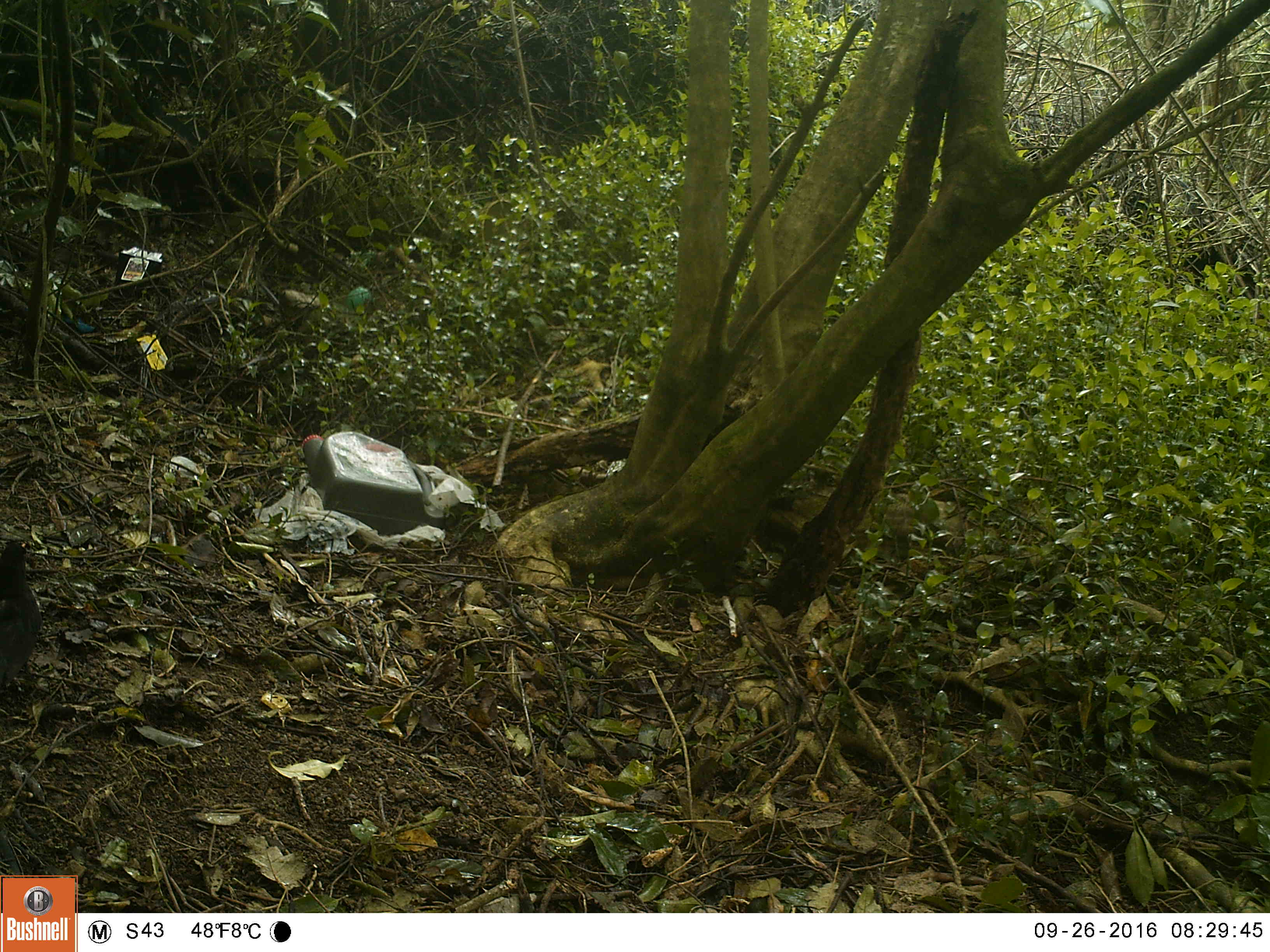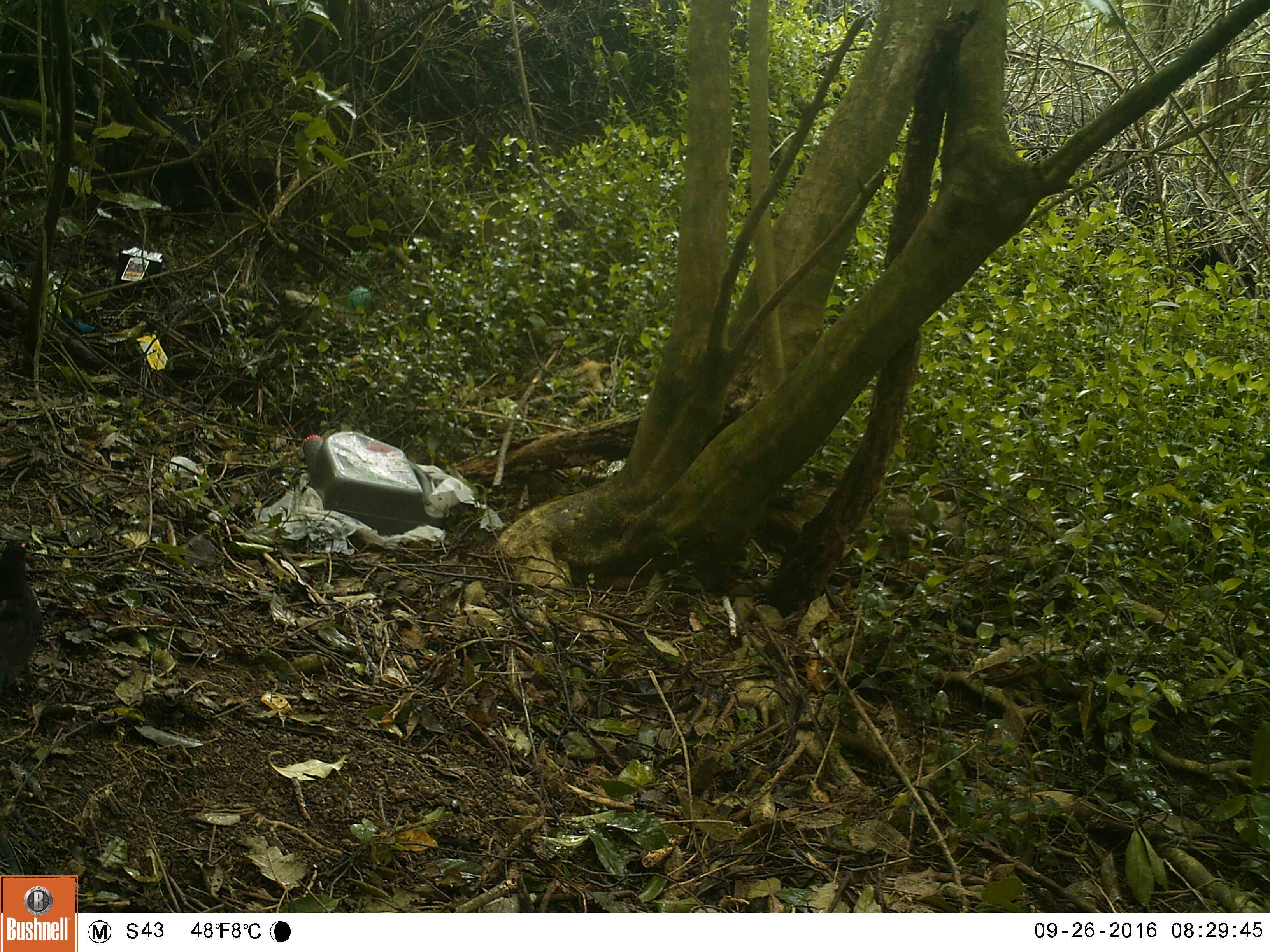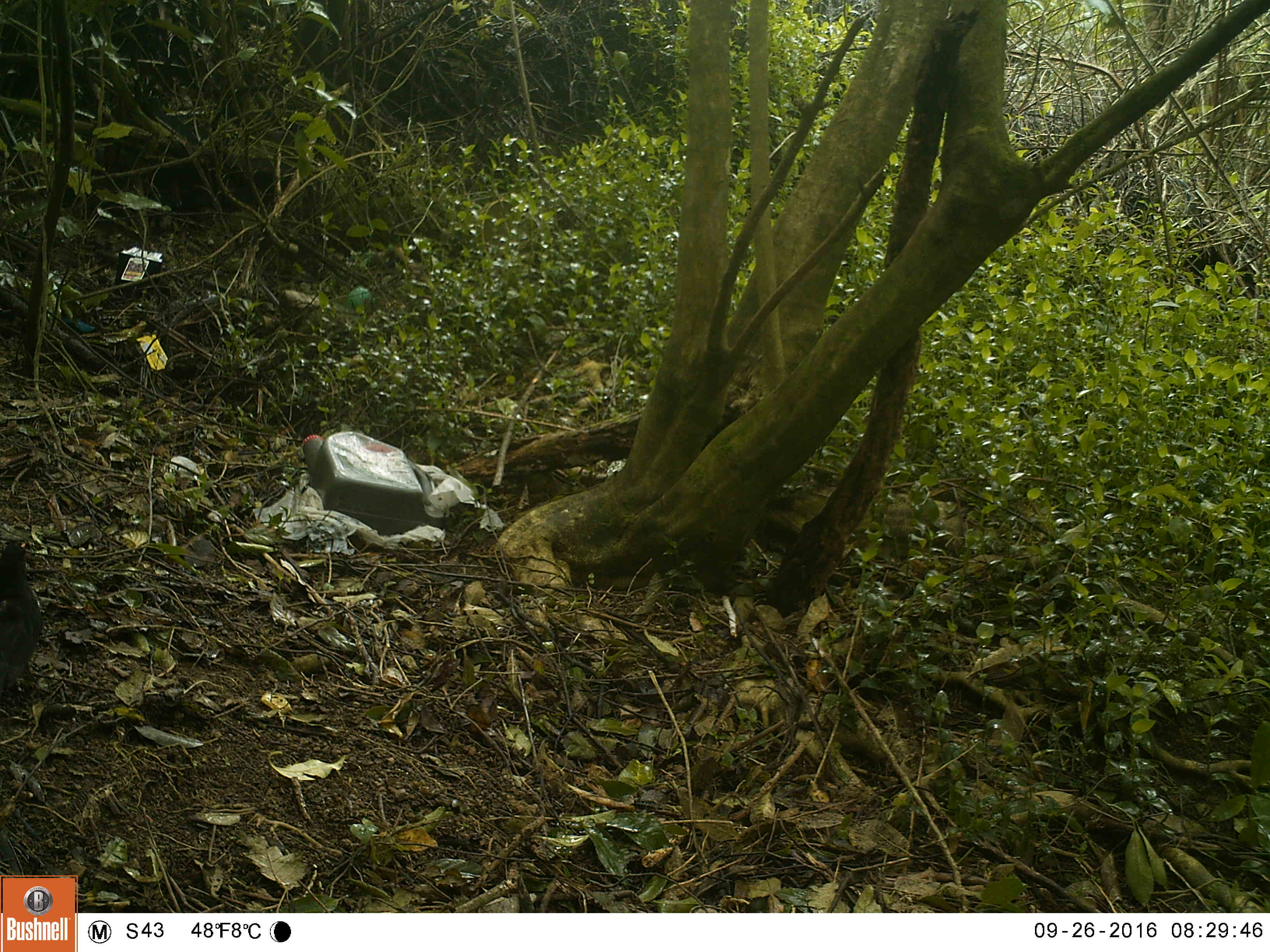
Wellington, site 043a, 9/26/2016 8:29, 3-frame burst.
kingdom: Animalia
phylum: Chordata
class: Aves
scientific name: Aves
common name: bird